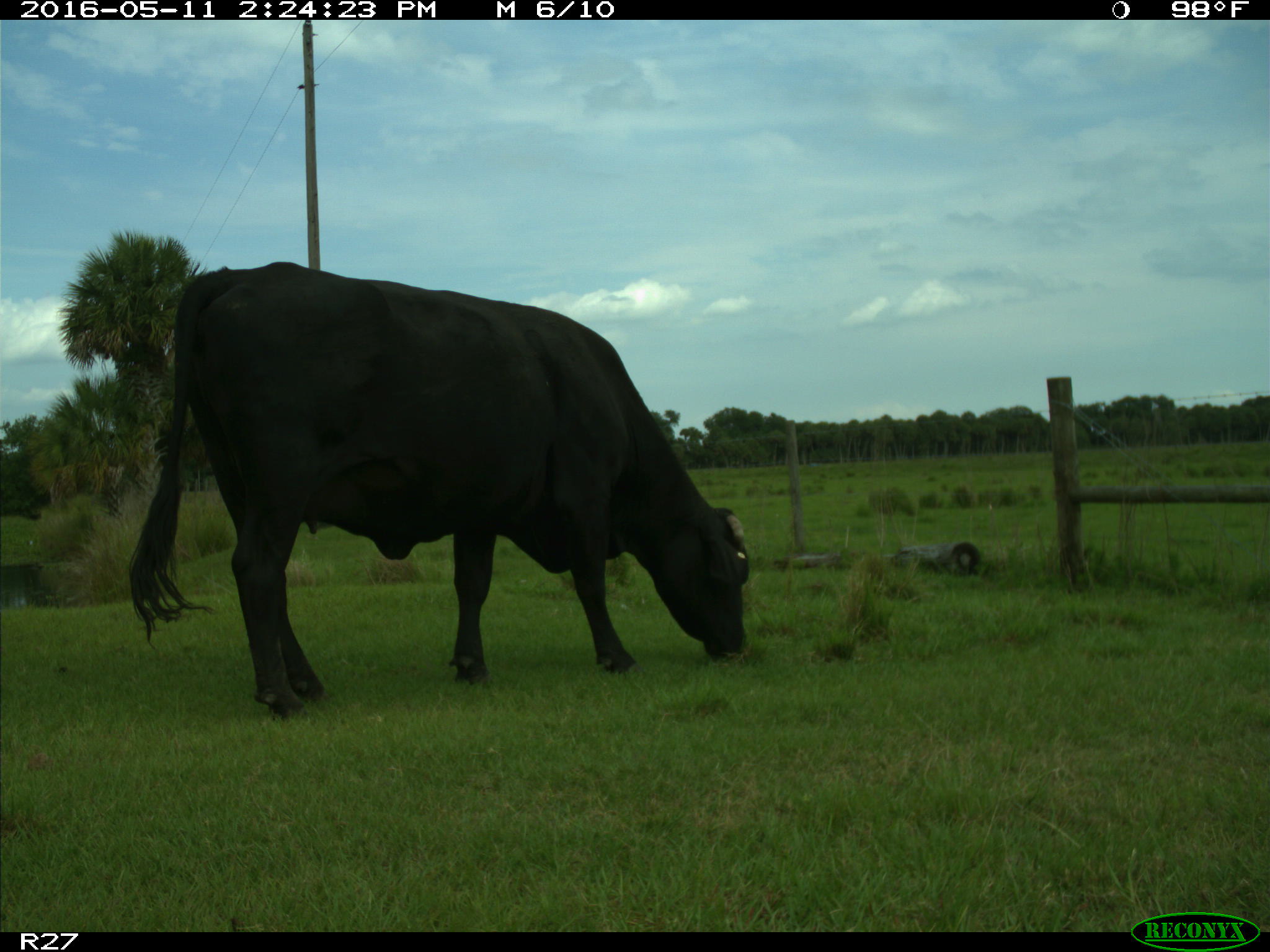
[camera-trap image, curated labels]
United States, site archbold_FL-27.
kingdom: Animalia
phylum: Chordata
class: Mammalia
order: Artiodactyla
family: Bovidae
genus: Bos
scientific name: Bos taurus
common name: domestic cow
Bos taurus (domestic cow).